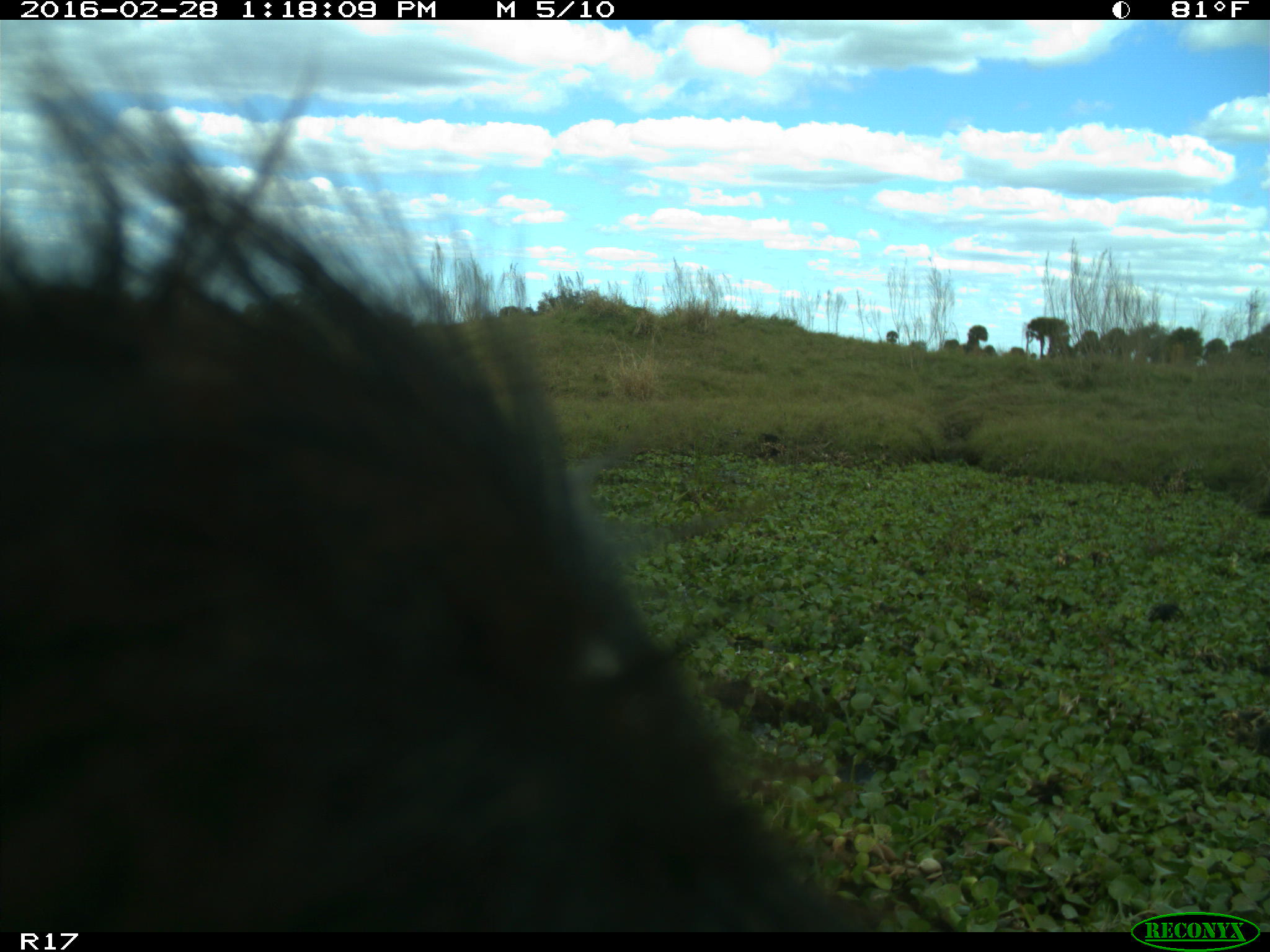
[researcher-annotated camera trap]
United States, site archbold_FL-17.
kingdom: Animalia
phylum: Chordata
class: Mammalia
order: Artiodactyla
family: Bovidae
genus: Bos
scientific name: Bos taurus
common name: domestic cow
Bos taurus (domestic cow).